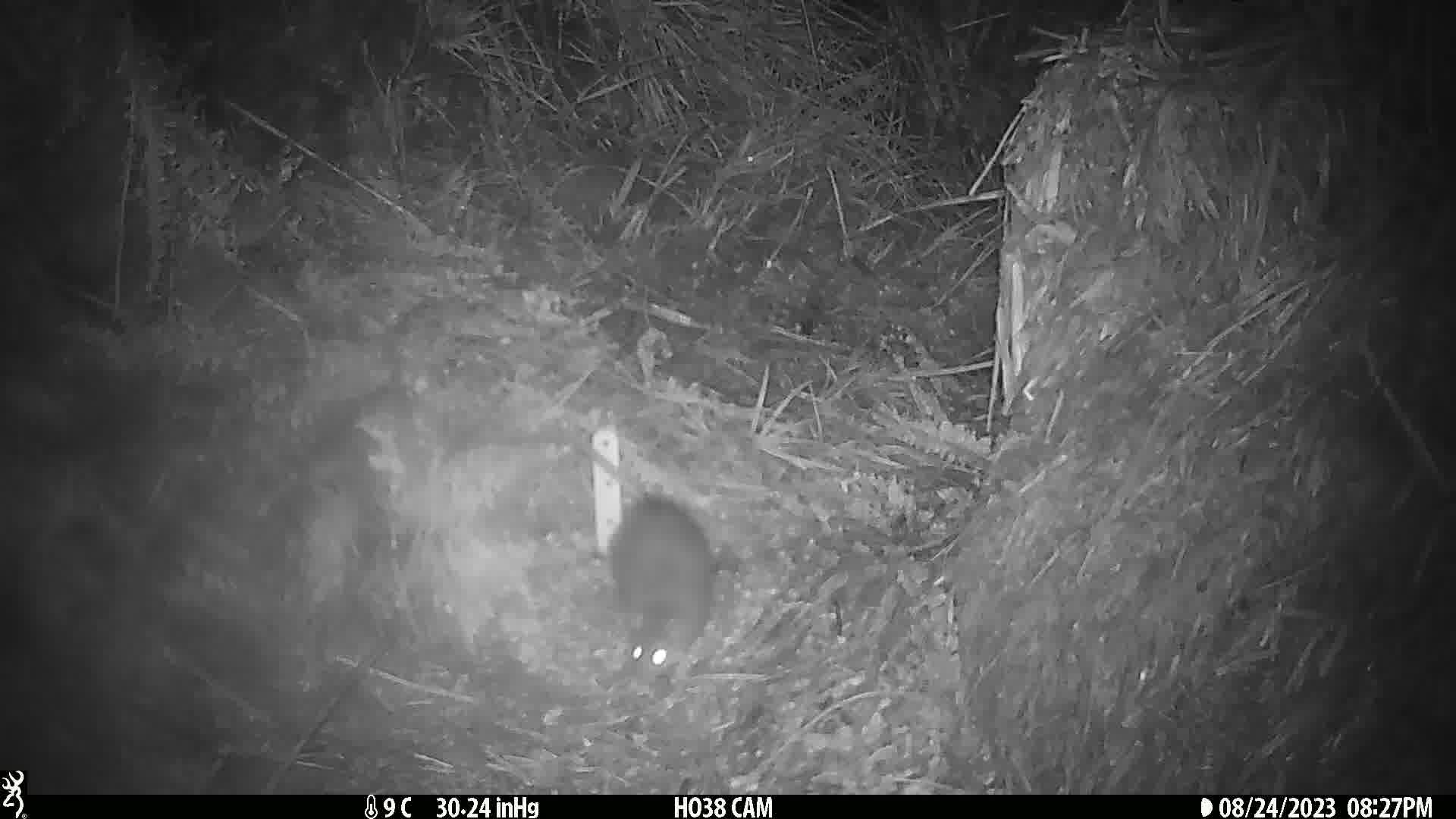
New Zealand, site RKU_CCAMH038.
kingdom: Animalia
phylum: Chordata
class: Mammalia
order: Rodentia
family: Muridae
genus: Rattus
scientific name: Rattus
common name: rat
Rat (Rattus).